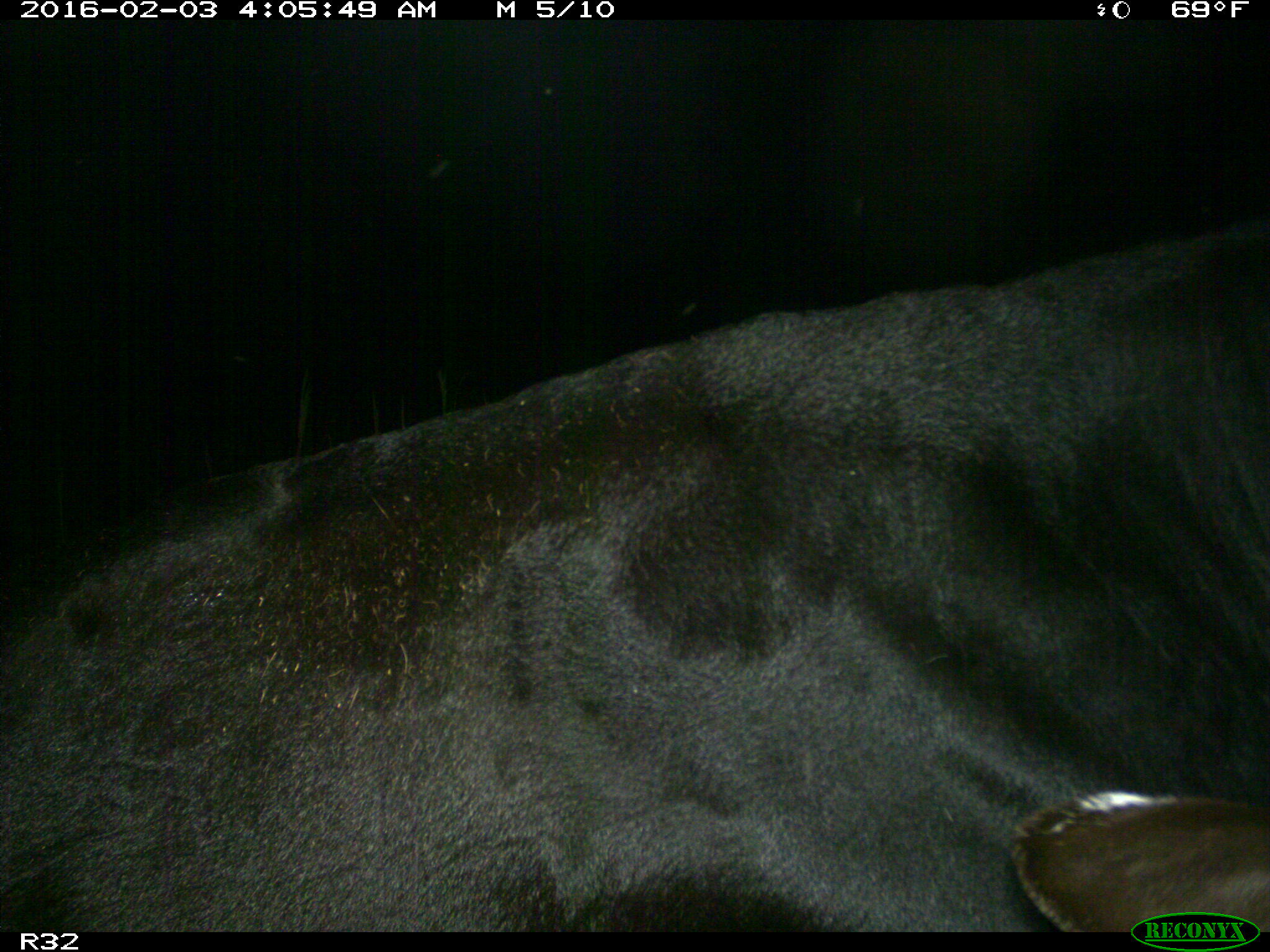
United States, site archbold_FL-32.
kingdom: Animalia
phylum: Chordata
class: Mammalia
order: Artiodactyla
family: Bovidae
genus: Bos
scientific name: Bos taurus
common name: domestic cow